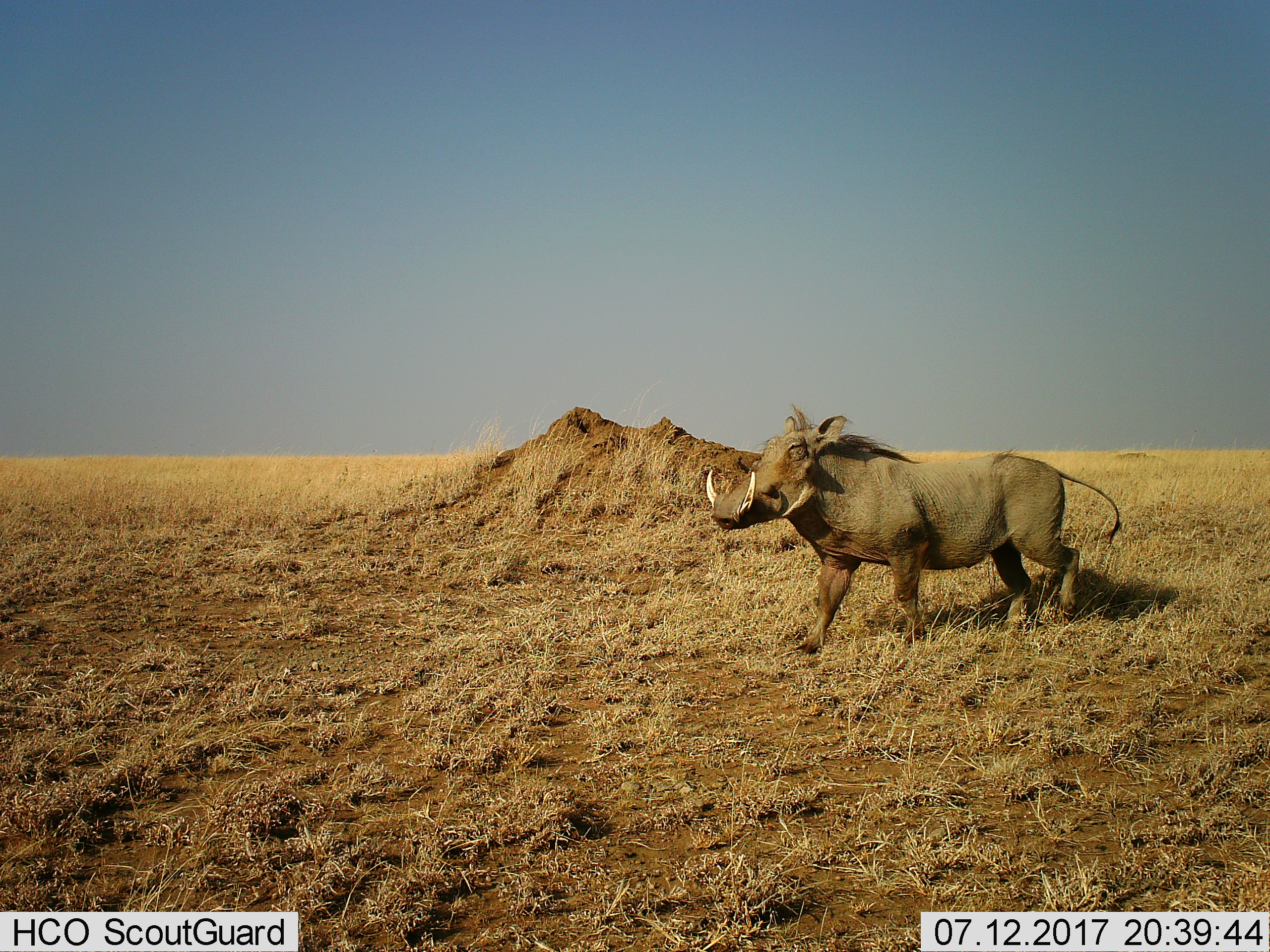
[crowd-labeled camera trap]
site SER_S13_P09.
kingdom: Animalia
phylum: Chordata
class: Mammalia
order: Artiodactyla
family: Suidae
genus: Phacochoerus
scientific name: Phacochoerus africanus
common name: warthog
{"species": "warthog (Phacochoerus africanus)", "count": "1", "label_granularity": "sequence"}